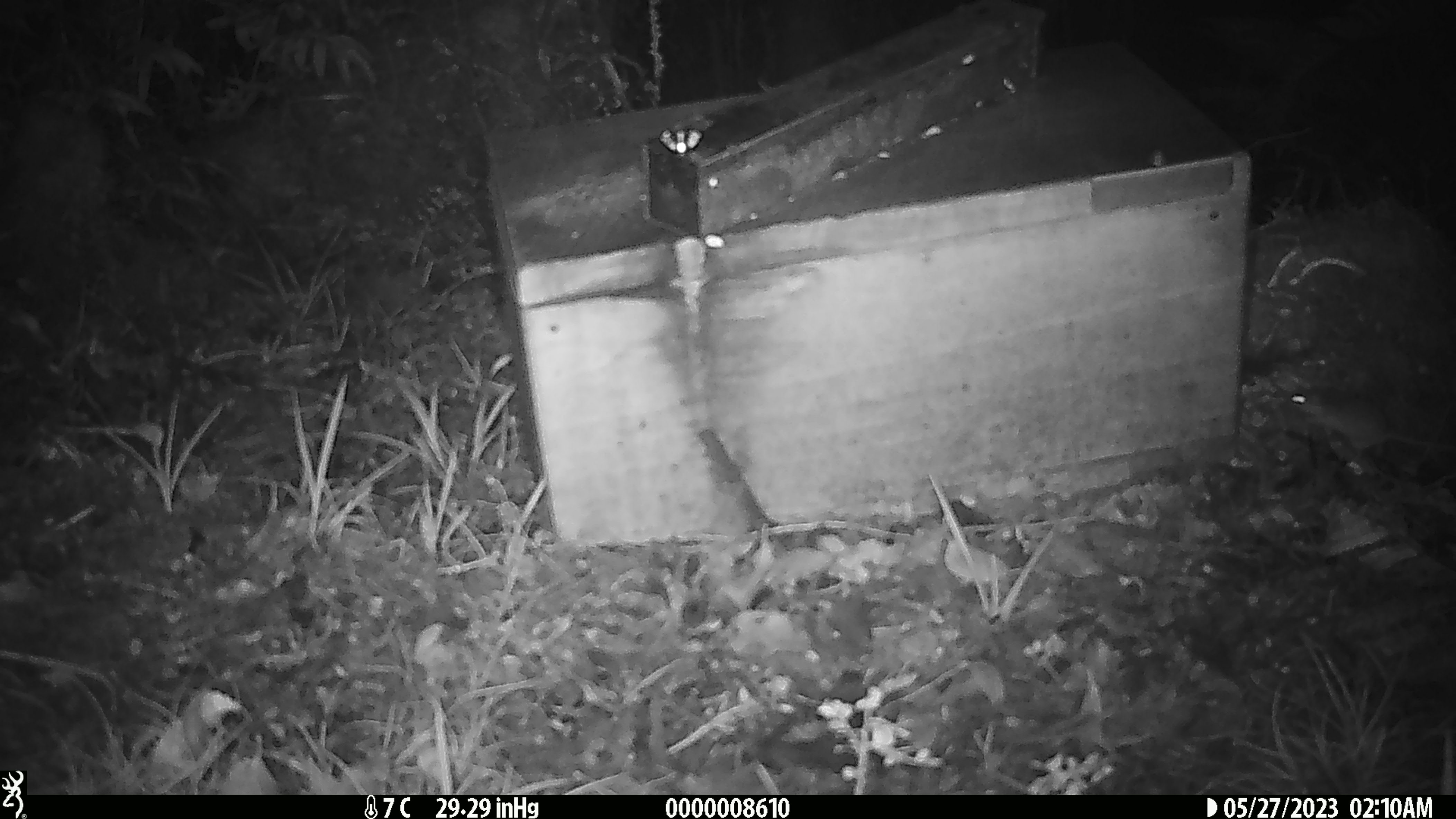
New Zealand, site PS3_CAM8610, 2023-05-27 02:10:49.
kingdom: Animalia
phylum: Chordata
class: Mammalia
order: Rodentia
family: Muridae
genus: Mus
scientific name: Mus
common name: mouse